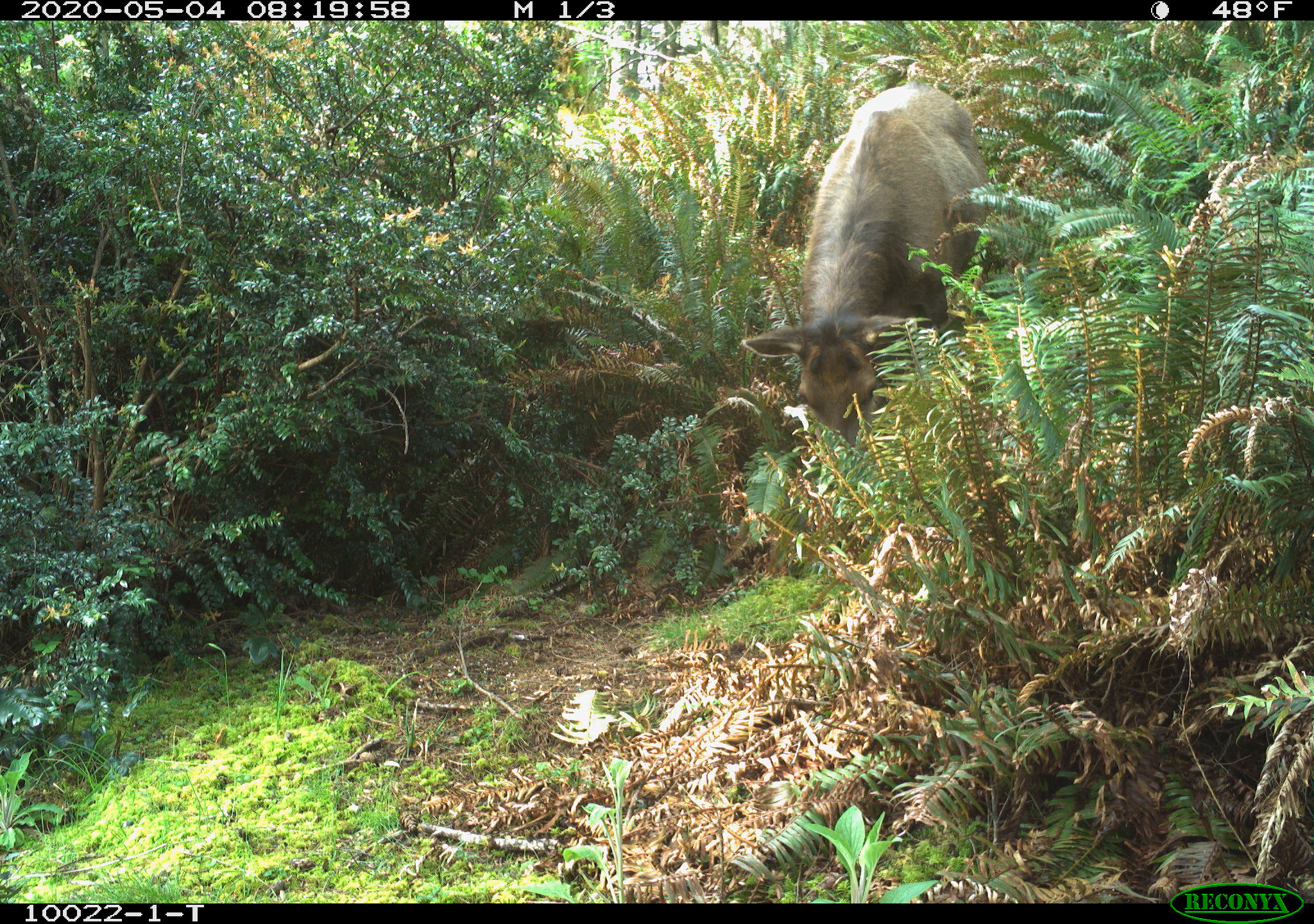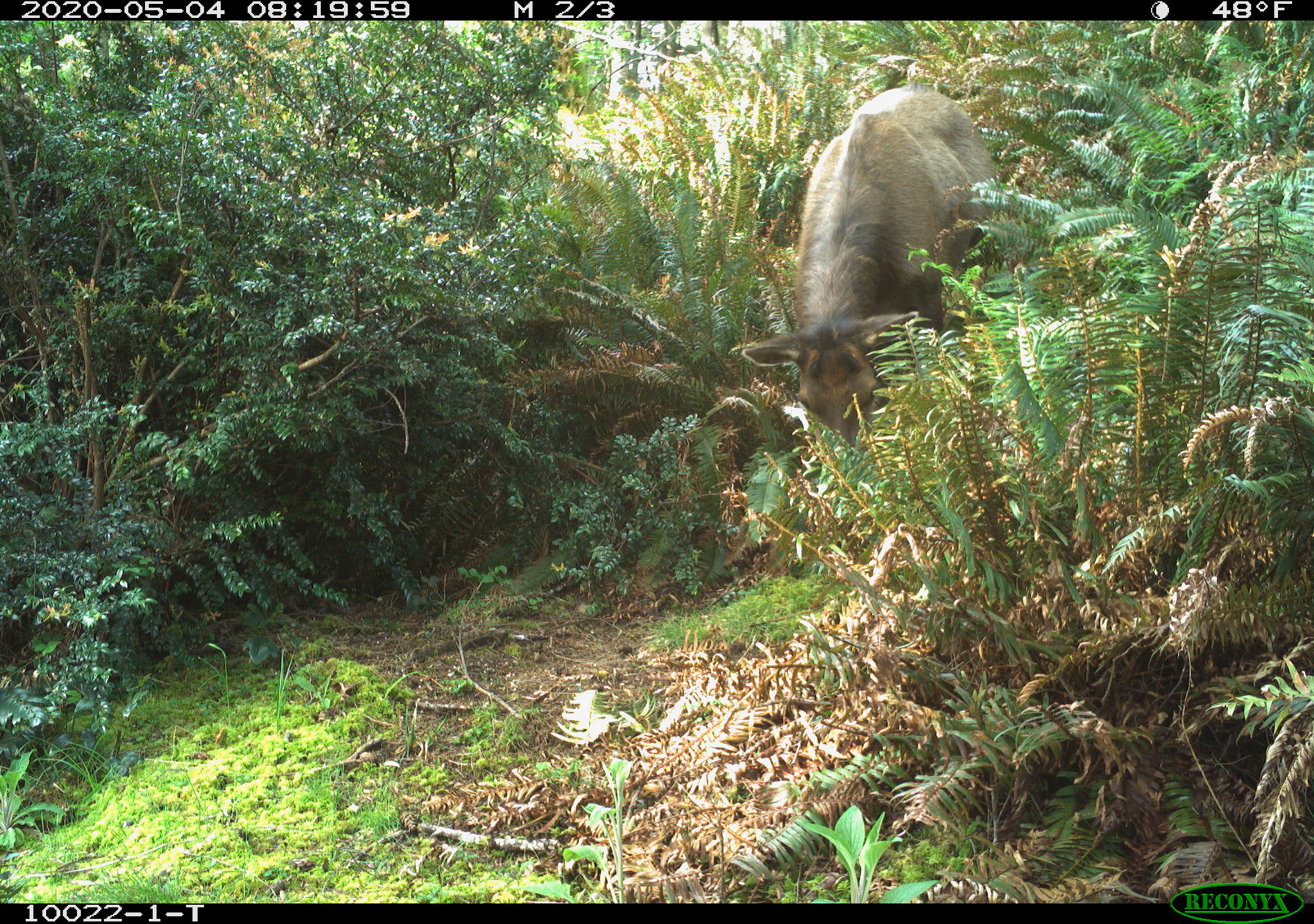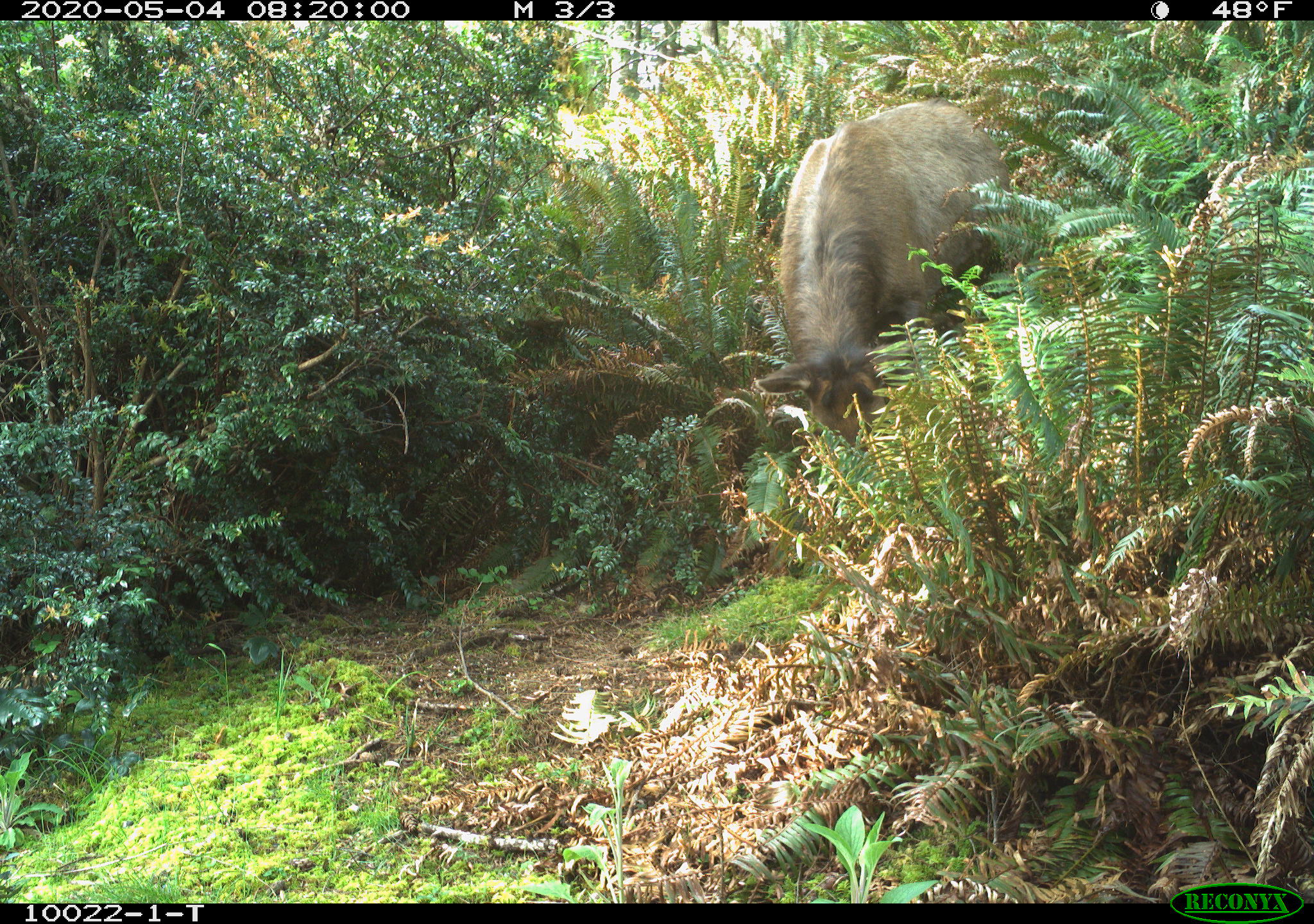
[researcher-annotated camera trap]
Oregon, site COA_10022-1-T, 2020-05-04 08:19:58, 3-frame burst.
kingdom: Animalia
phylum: Chordata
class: Mammalia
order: Artiodactyla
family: Cervidae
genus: Cervus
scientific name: Cervus canadensis roosevelti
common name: roosevelt elk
Roosevelt elk (Cervus canadensis roosevelti).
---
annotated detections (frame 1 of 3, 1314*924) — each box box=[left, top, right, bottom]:
roosevelt elk: box=[734, 71, 990, 445]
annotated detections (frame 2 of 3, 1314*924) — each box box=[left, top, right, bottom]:
roosevelt elk: box=[734, 78, 1012, 441]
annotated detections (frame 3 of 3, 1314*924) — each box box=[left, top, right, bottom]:
roosevelt elk: box=[743, 86, 1008, 452]